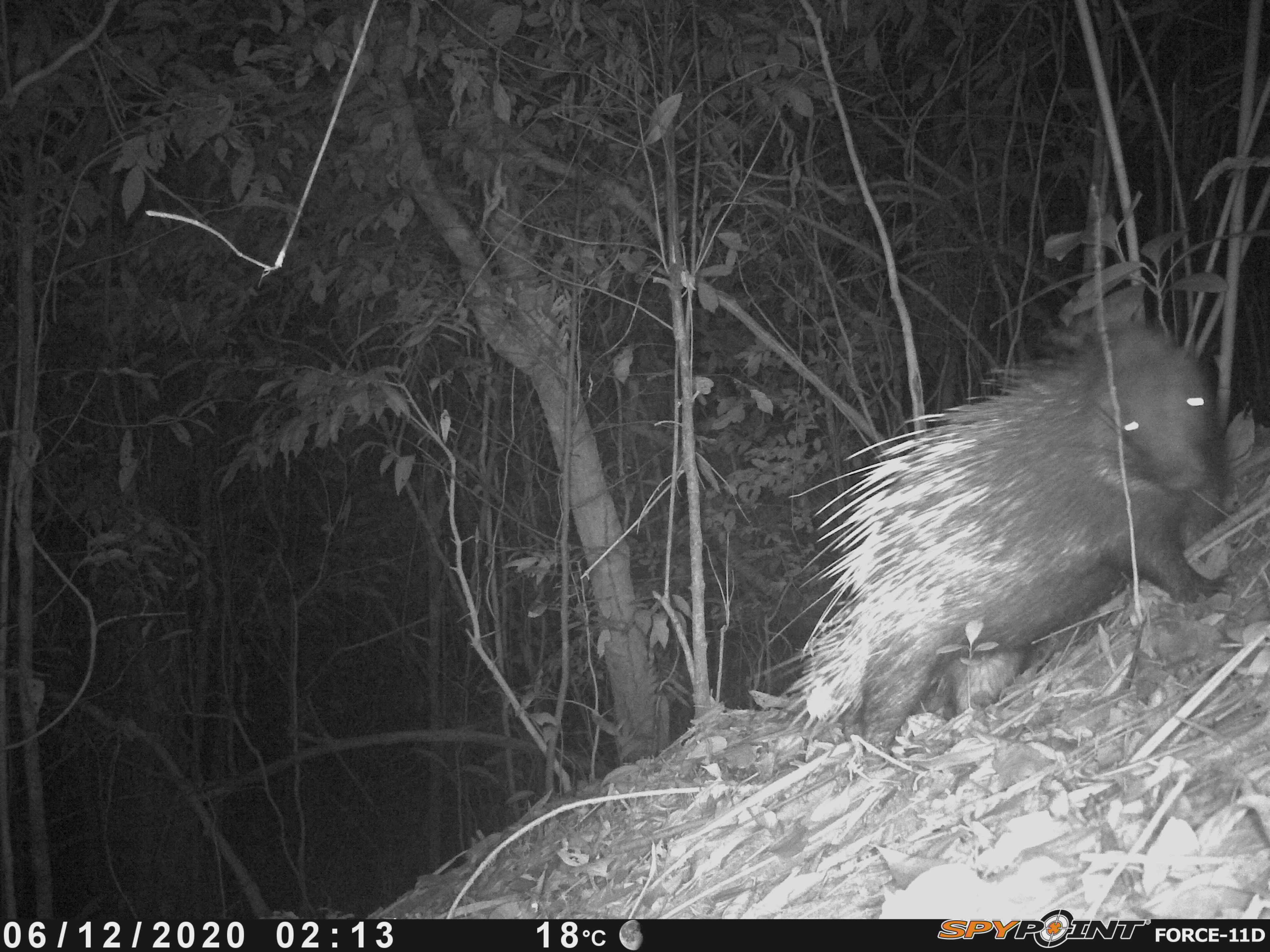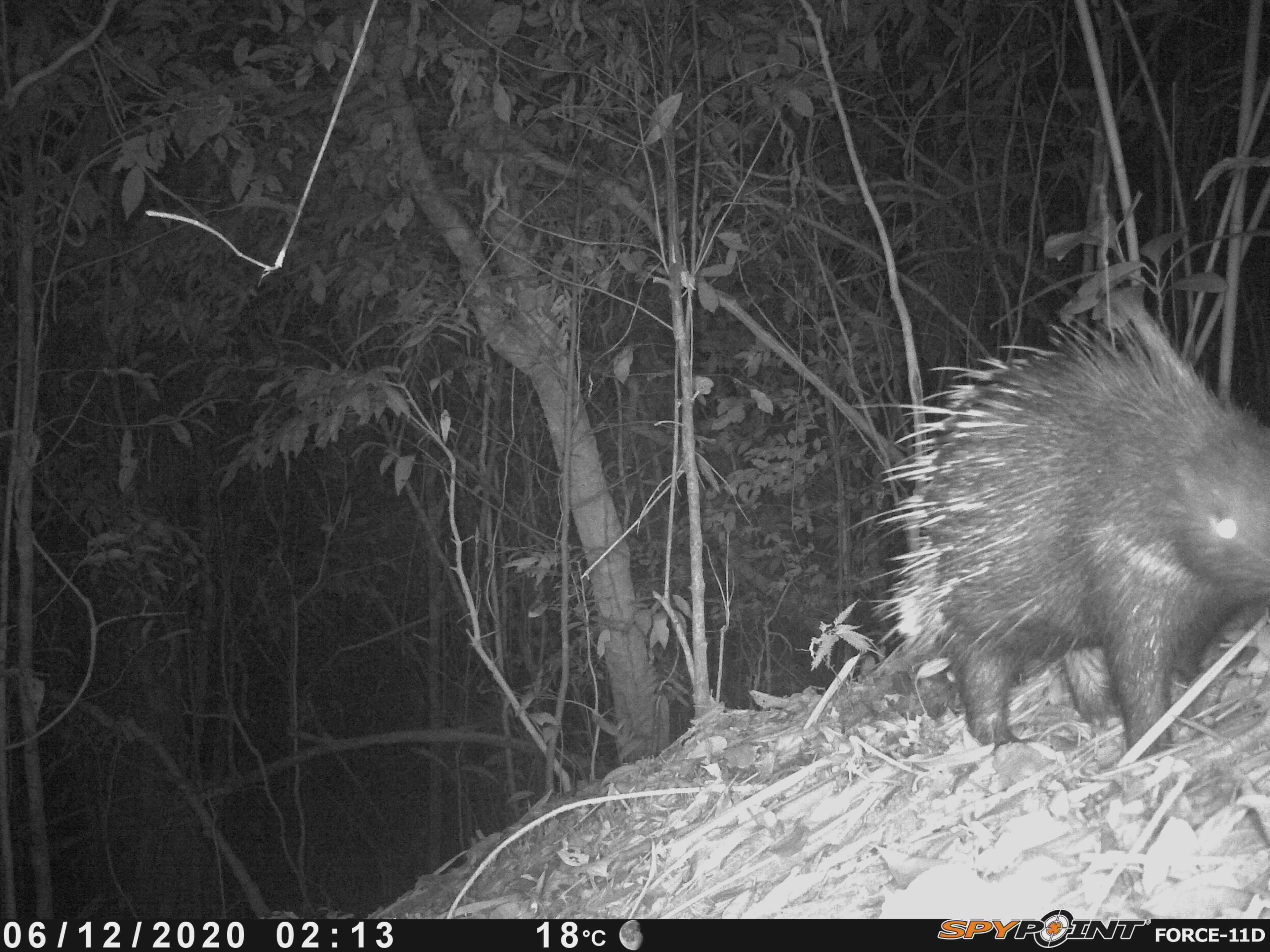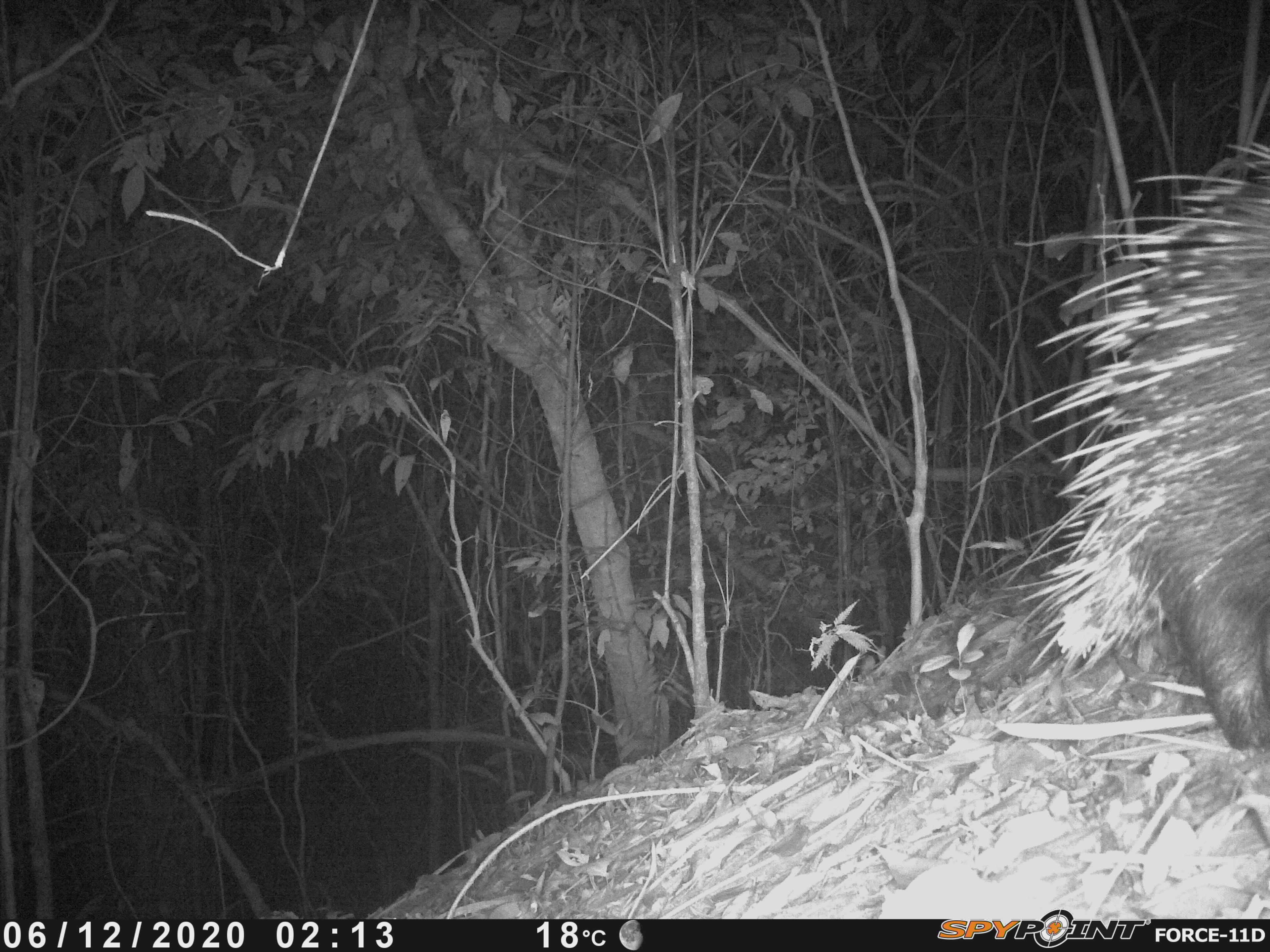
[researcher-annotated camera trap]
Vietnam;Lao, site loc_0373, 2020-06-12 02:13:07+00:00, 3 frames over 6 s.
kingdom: Animalia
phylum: Chordata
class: Mammalia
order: Rodentia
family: Hystricidae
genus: Hystrix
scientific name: Hystrix brachyura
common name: malayan porcupine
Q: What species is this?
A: Malayan porcupine (Hystrix brachyura).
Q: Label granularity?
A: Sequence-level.